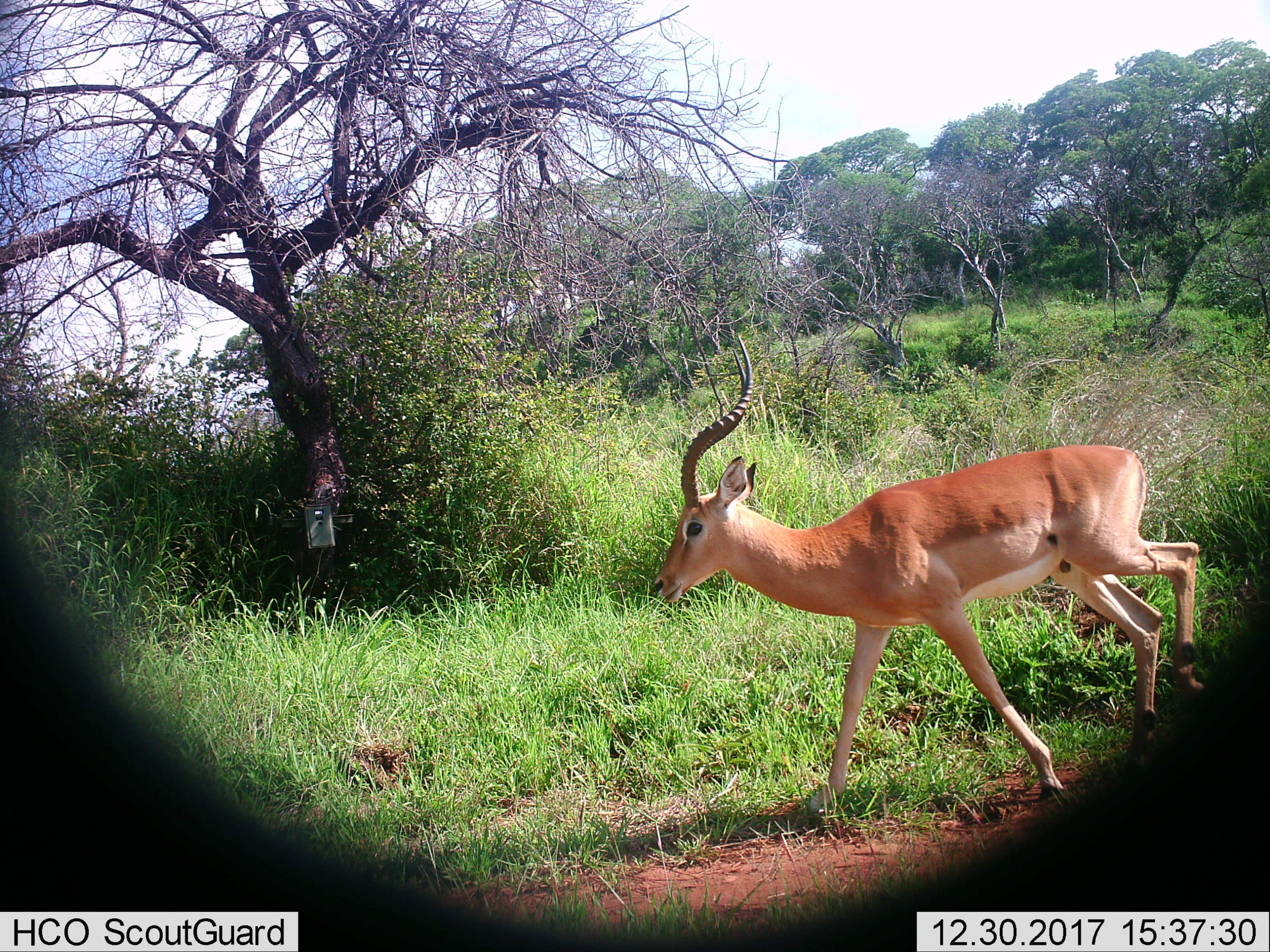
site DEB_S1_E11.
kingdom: Animalia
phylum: Chordata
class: Mammalia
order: Artiodactyla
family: Bovidae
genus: Aepyceros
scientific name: Aepyceros melampus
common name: impala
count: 1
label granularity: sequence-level